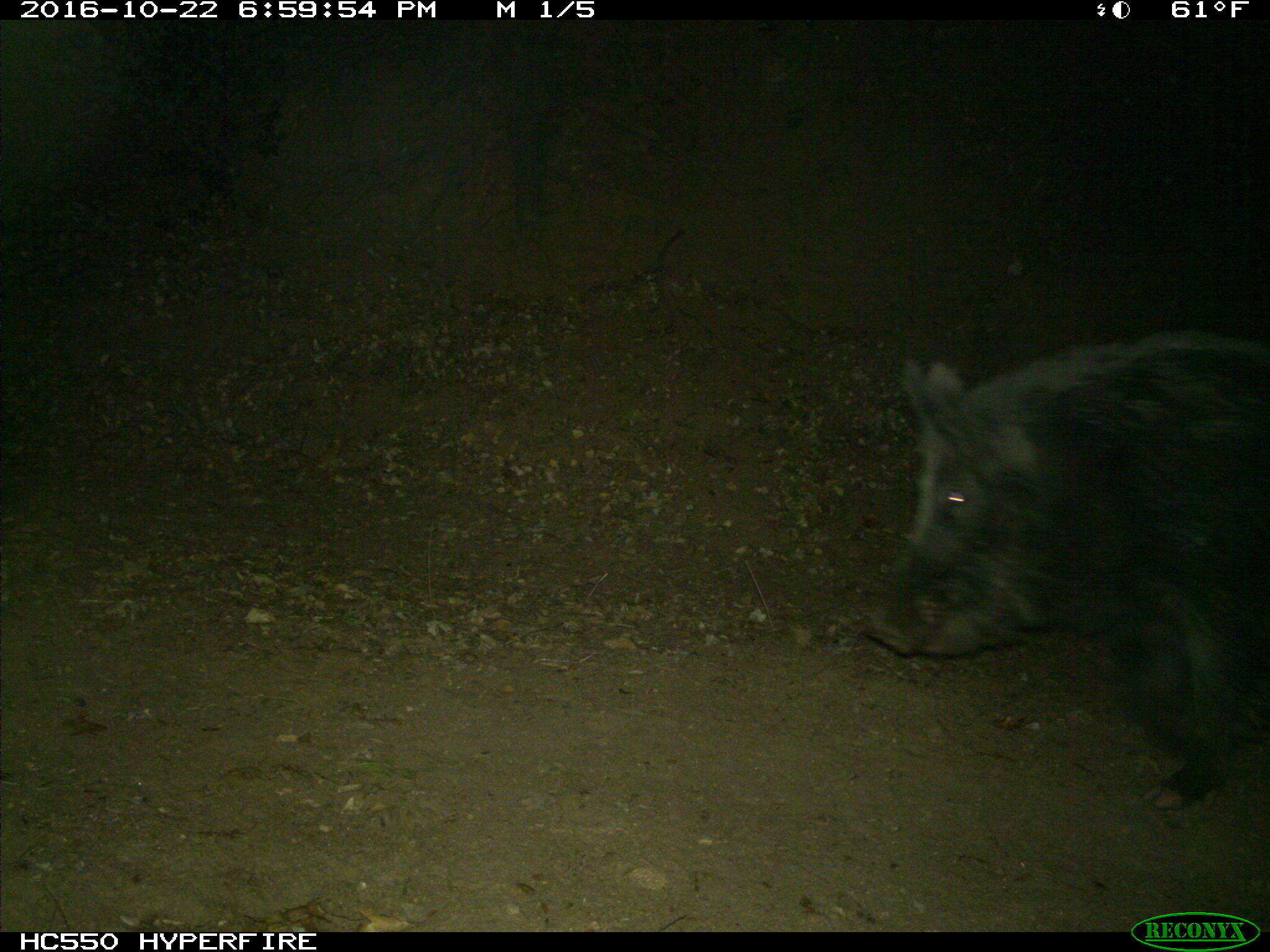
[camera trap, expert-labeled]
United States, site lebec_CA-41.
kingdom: Animalia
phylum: Chordata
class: Mammalia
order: Artiodactyla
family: Suidae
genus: Sus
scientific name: Sus scrofa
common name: wild boar